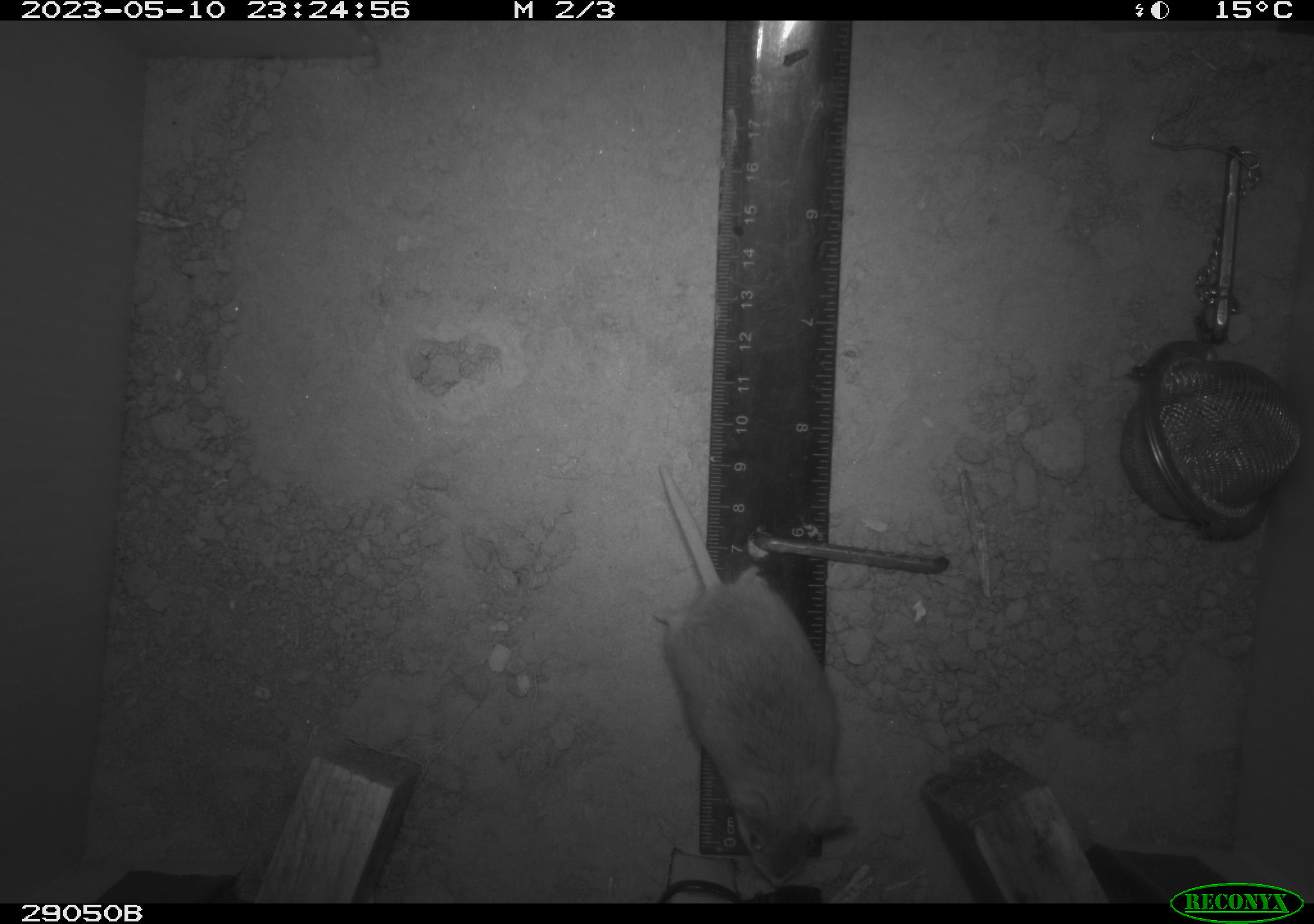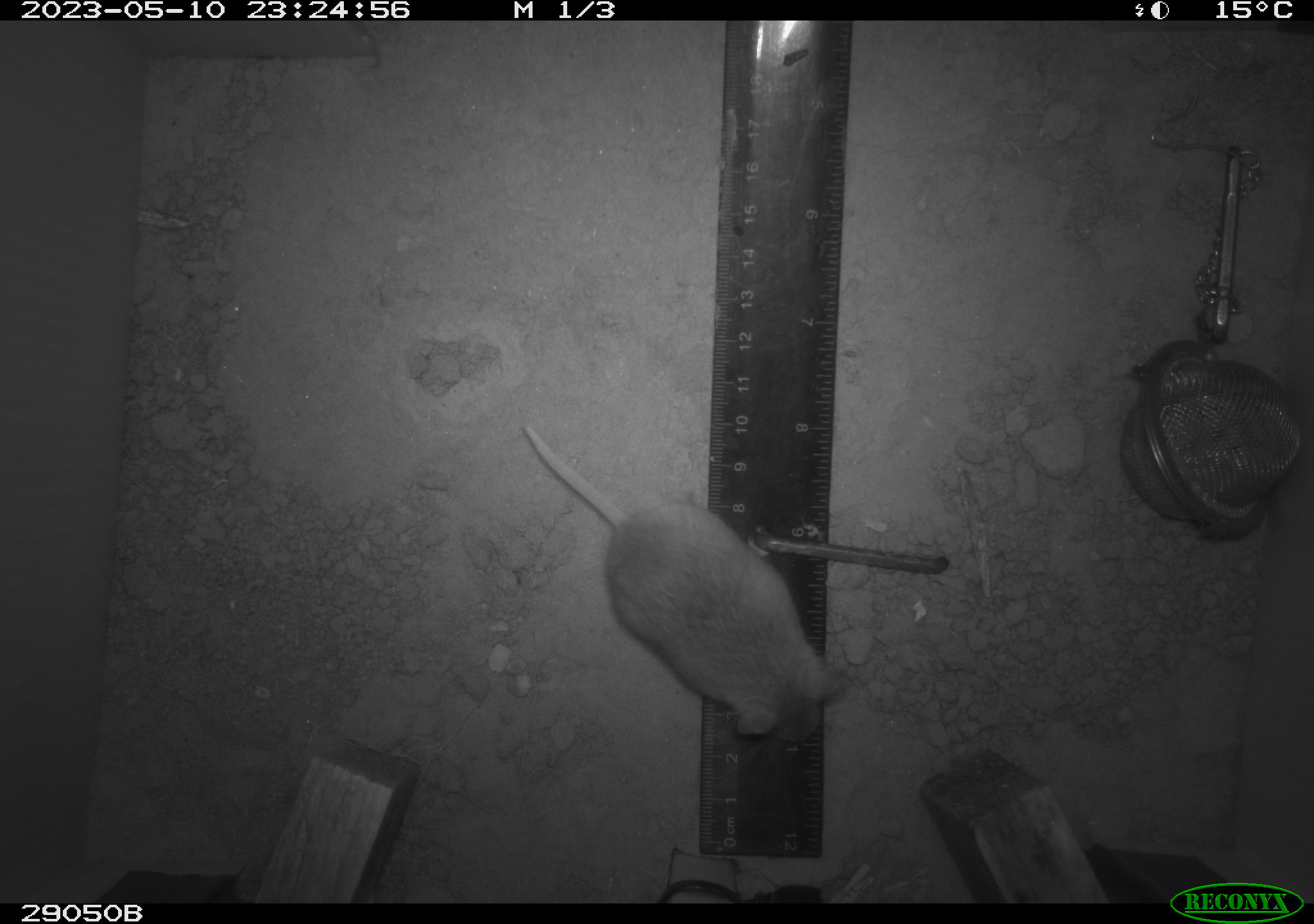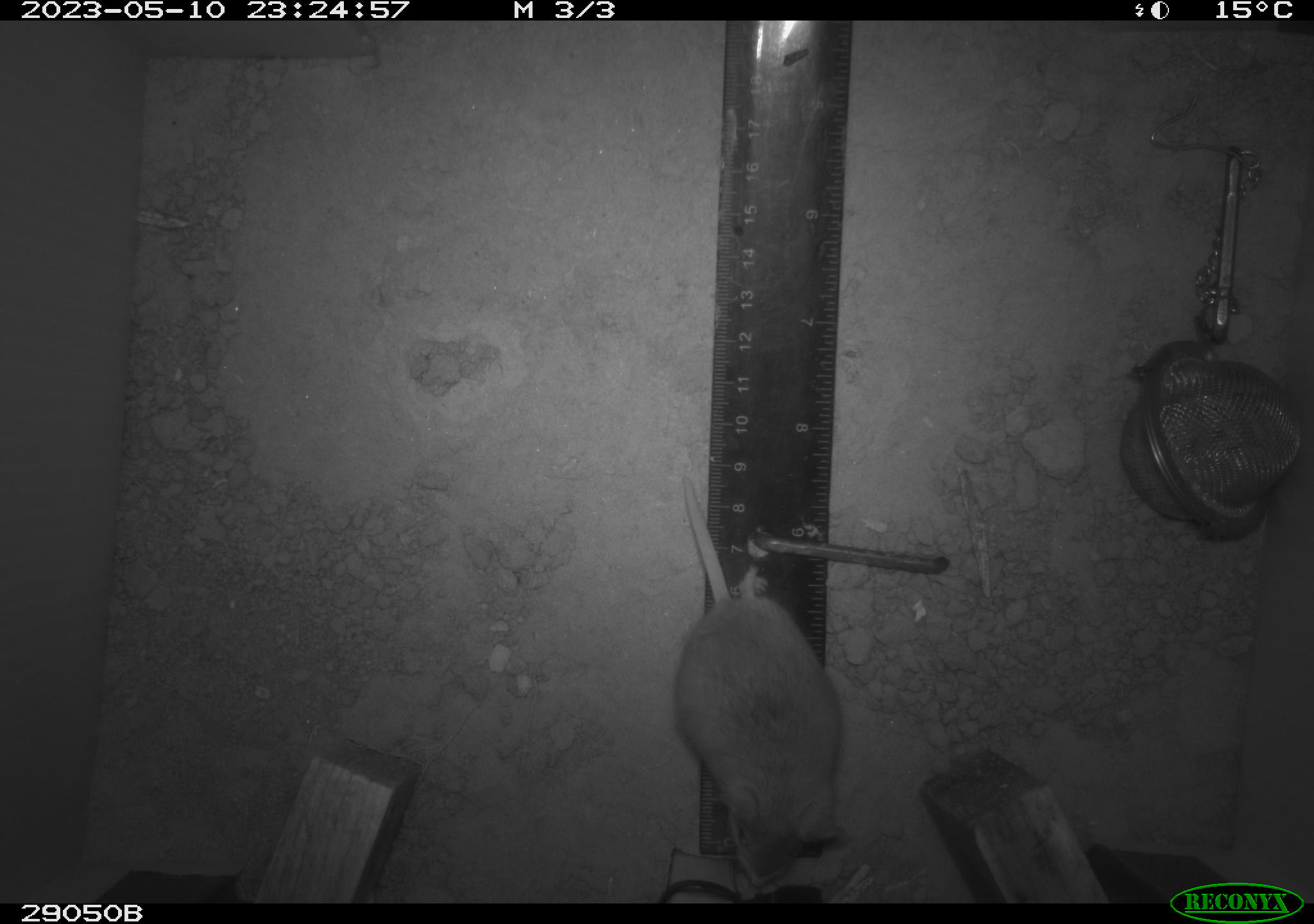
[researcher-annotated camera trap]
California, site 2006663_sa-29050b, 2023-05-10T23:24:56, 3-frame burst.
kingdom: Animalia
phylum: Chordata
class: Mammalia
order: Rodentia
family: Cricetidae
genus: Peromyscus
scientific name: Peromyscus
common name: deer mice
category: peromyscus species